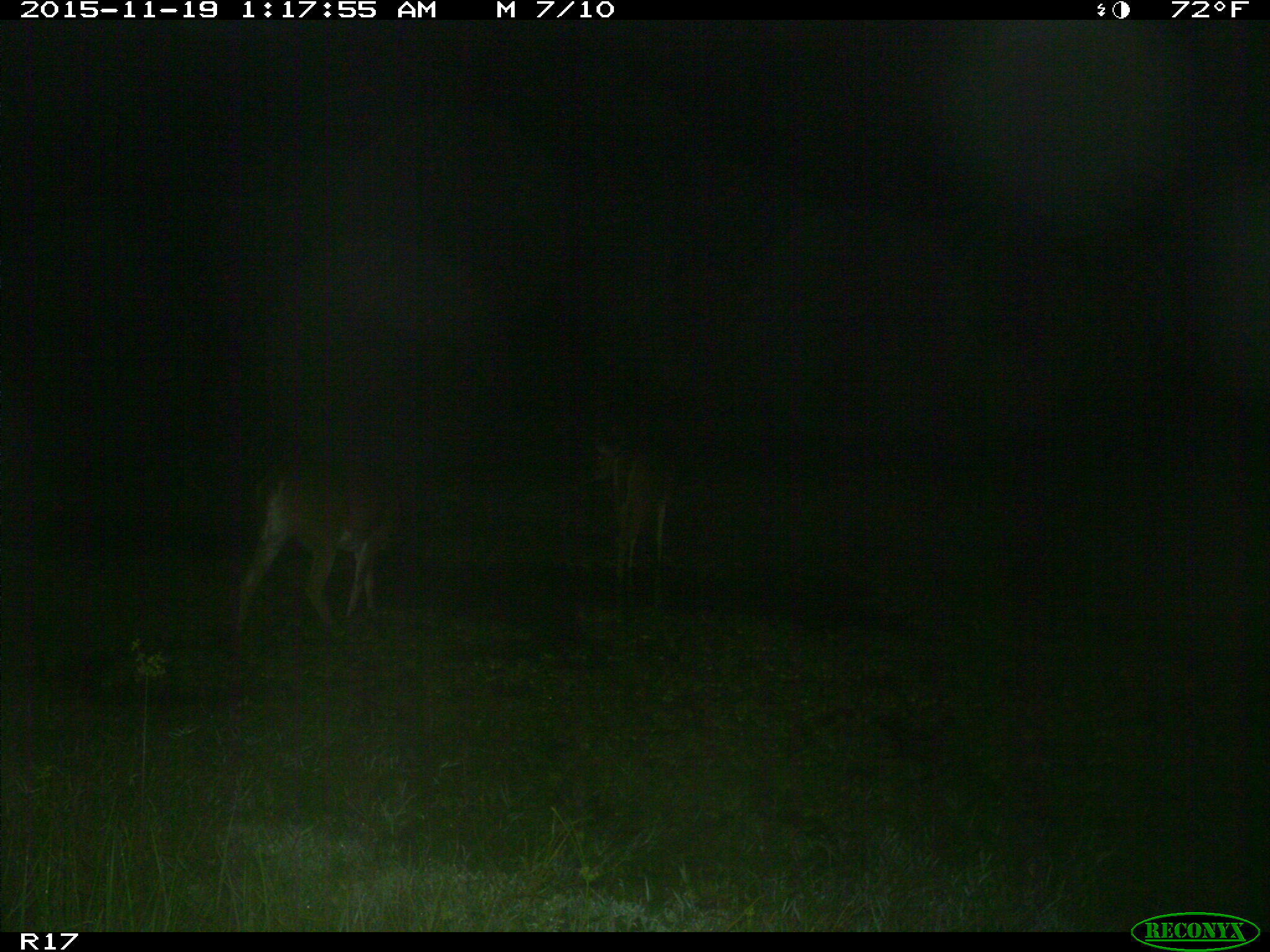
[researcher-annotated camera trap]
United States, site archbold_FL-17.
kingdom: Animalia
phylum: Chordata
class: Mammalia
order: Artiodactyla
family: Cervidae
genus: Odocoileus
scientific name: Odocoileus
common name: deer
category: unidentified deer